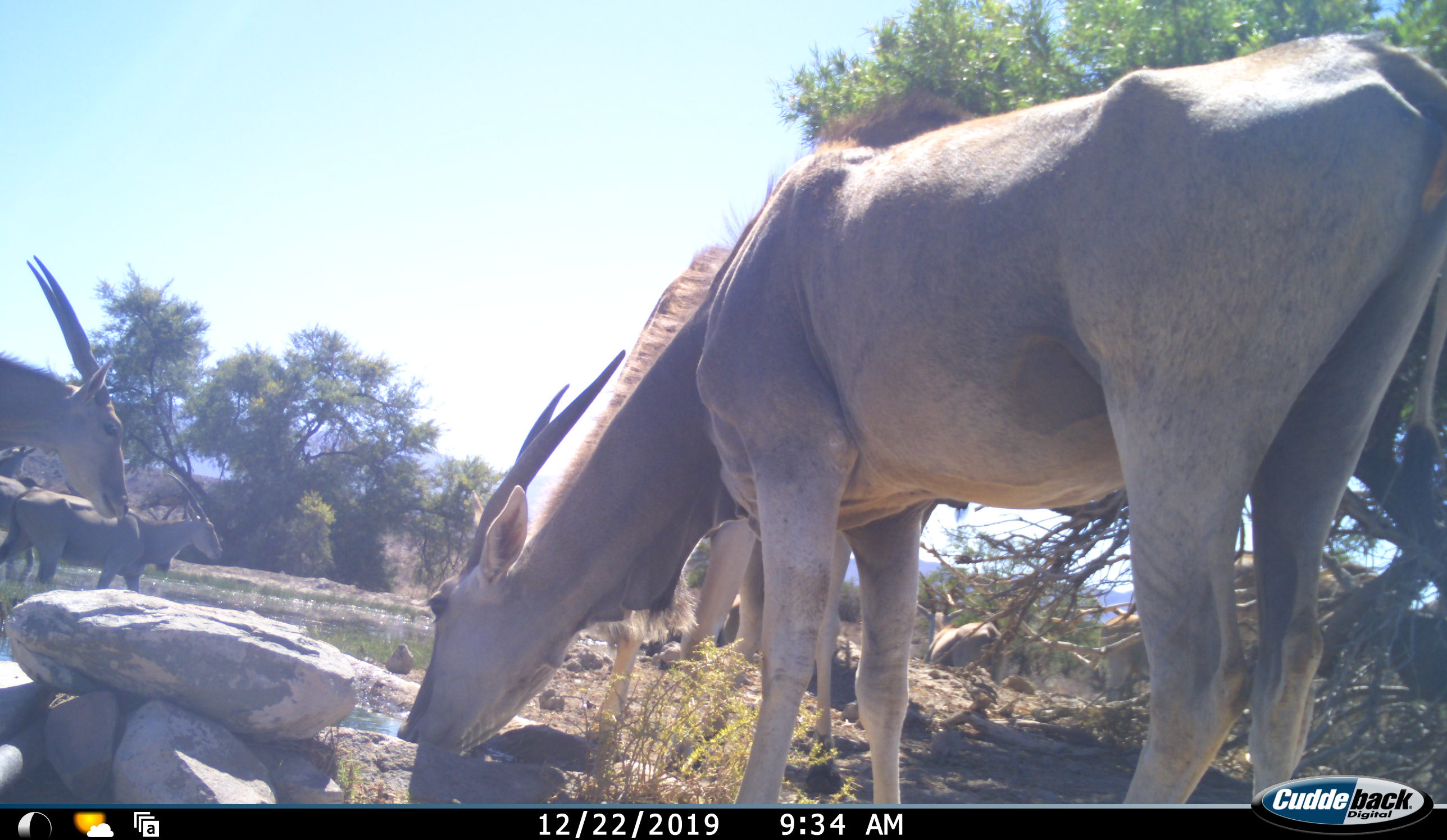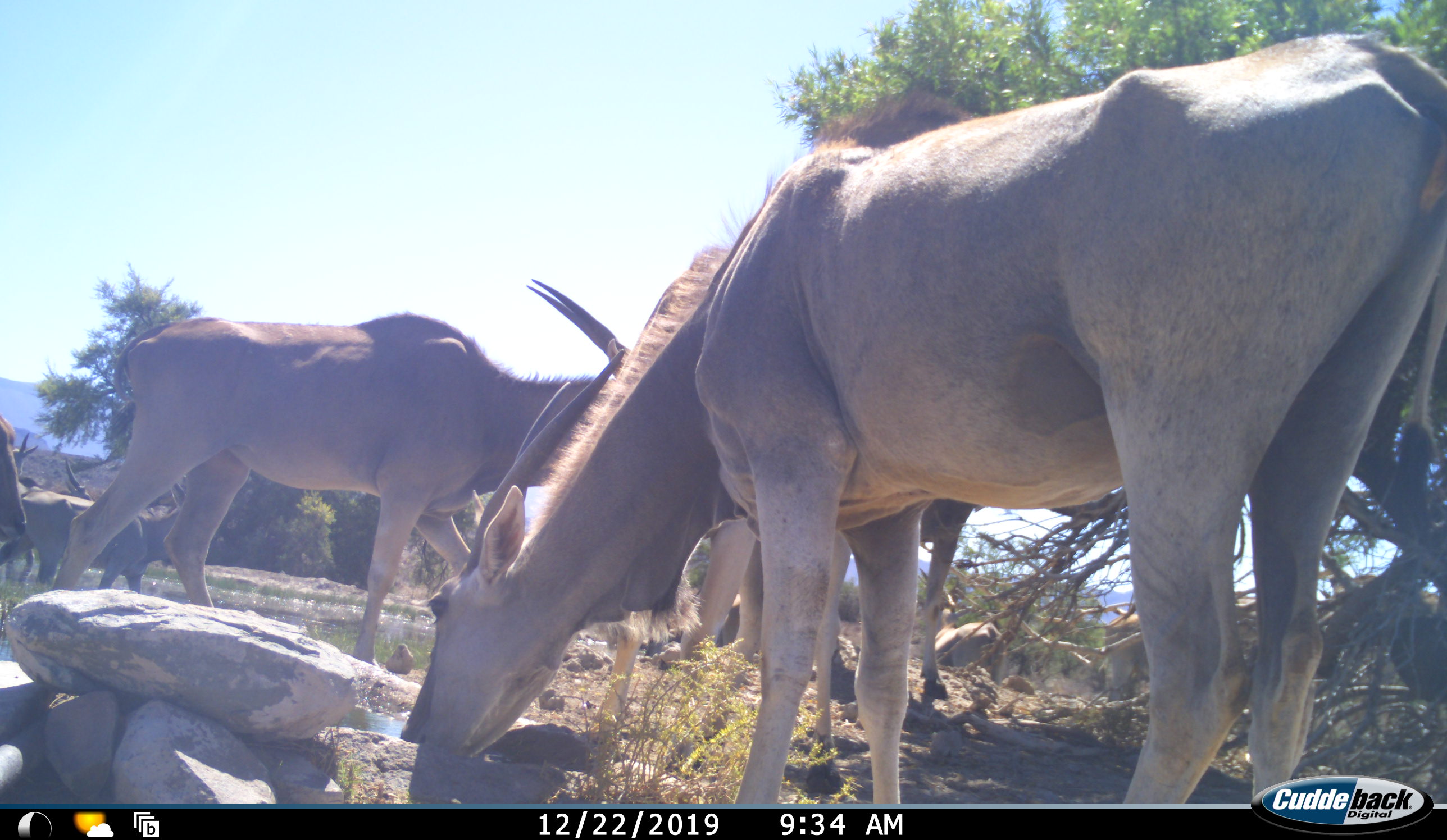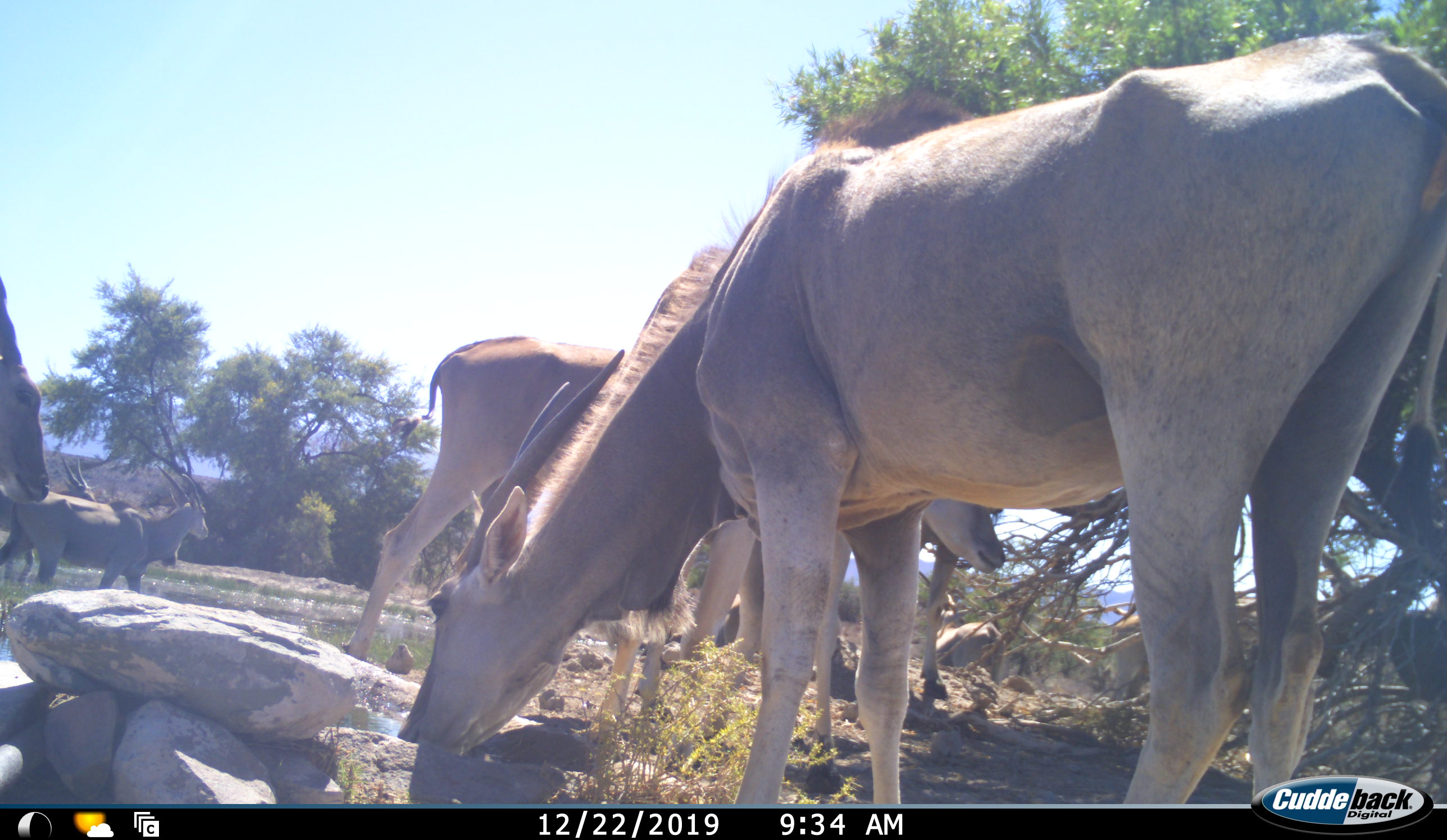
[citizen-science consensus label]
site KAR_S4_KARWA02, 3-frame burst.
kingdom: Animalia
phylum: Chordata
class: Mammalia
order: Artiodactyla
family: Bovidae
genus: Tragelaphus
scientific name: Tragelaphus oryx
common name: eland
Eland (Tragelaphus oryx), count 9. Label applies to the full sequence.